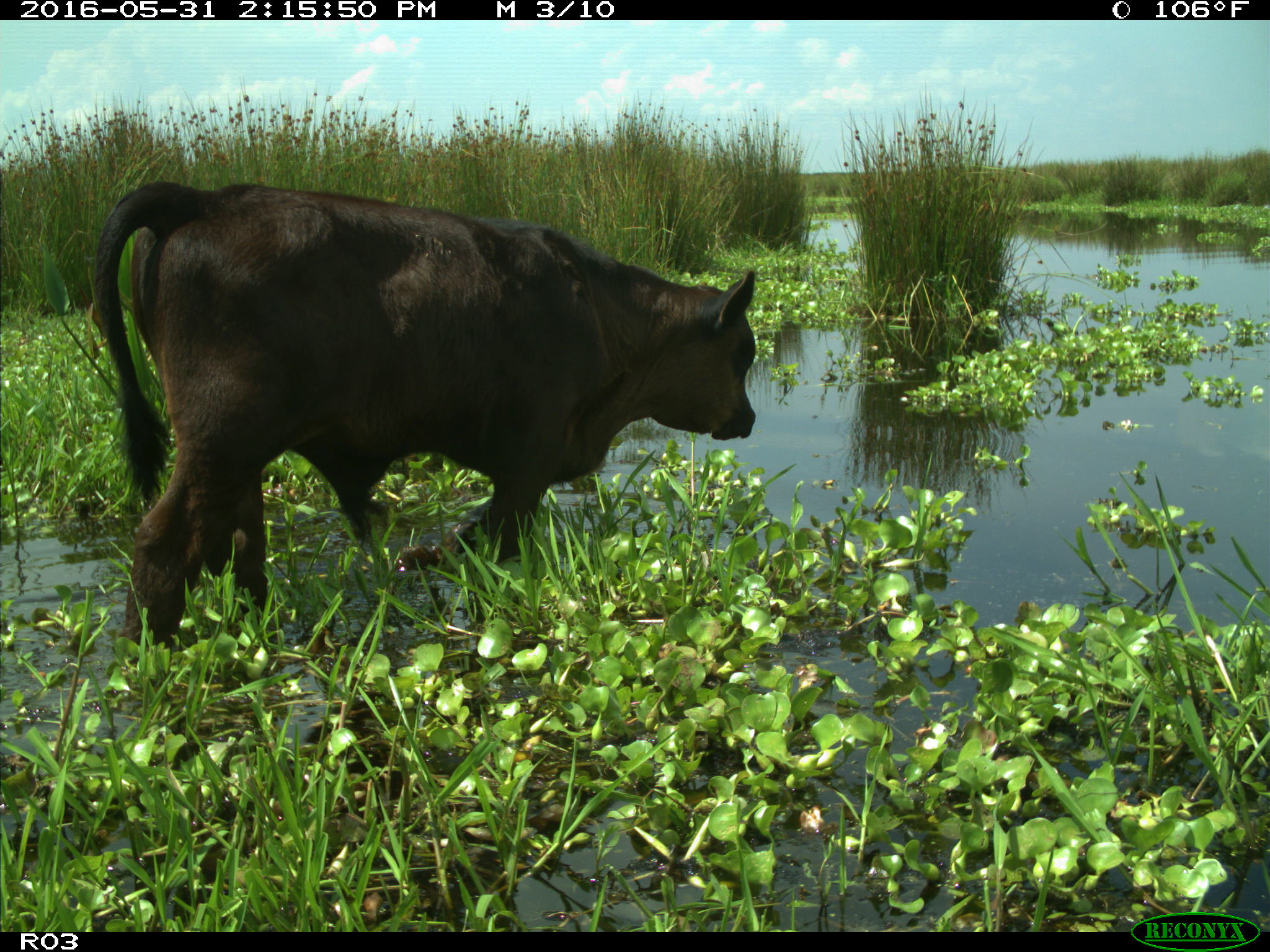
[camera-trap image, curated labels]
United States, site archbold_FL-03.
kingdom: Animalia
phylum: Chordata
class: Mammalia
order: Artiodactyla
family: Bovidae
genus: Bos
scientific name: Bos taurus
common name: domestic cow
Bos taurus (domestic cow).